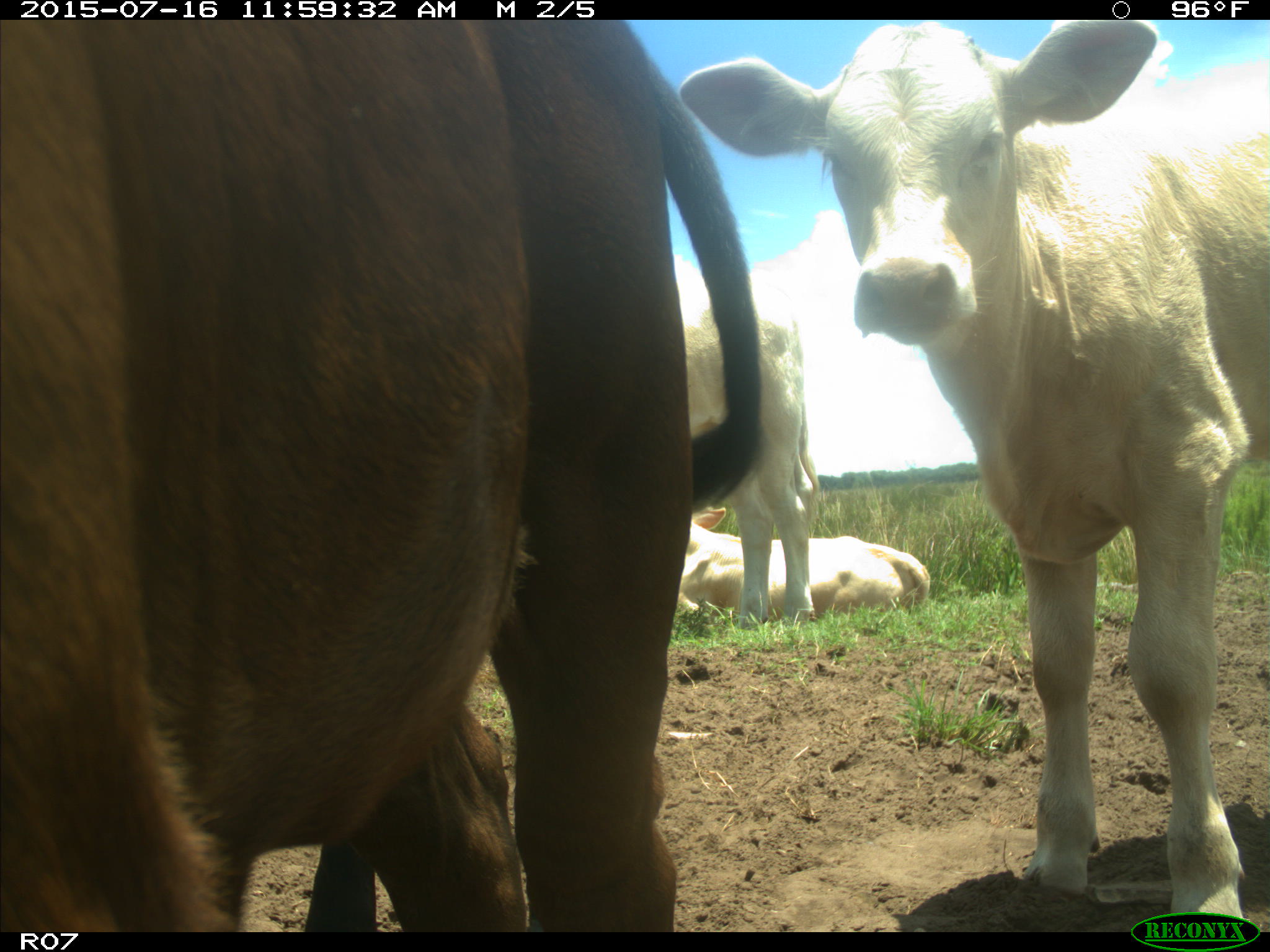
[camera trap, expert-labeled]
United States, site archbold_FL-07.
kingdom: Animalia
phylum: Chordata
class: Mammalia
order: Artiodactyla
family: Bovidae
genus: Bos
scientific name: Bos taurus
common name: domestic cow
Bos taurus (domestic cow).